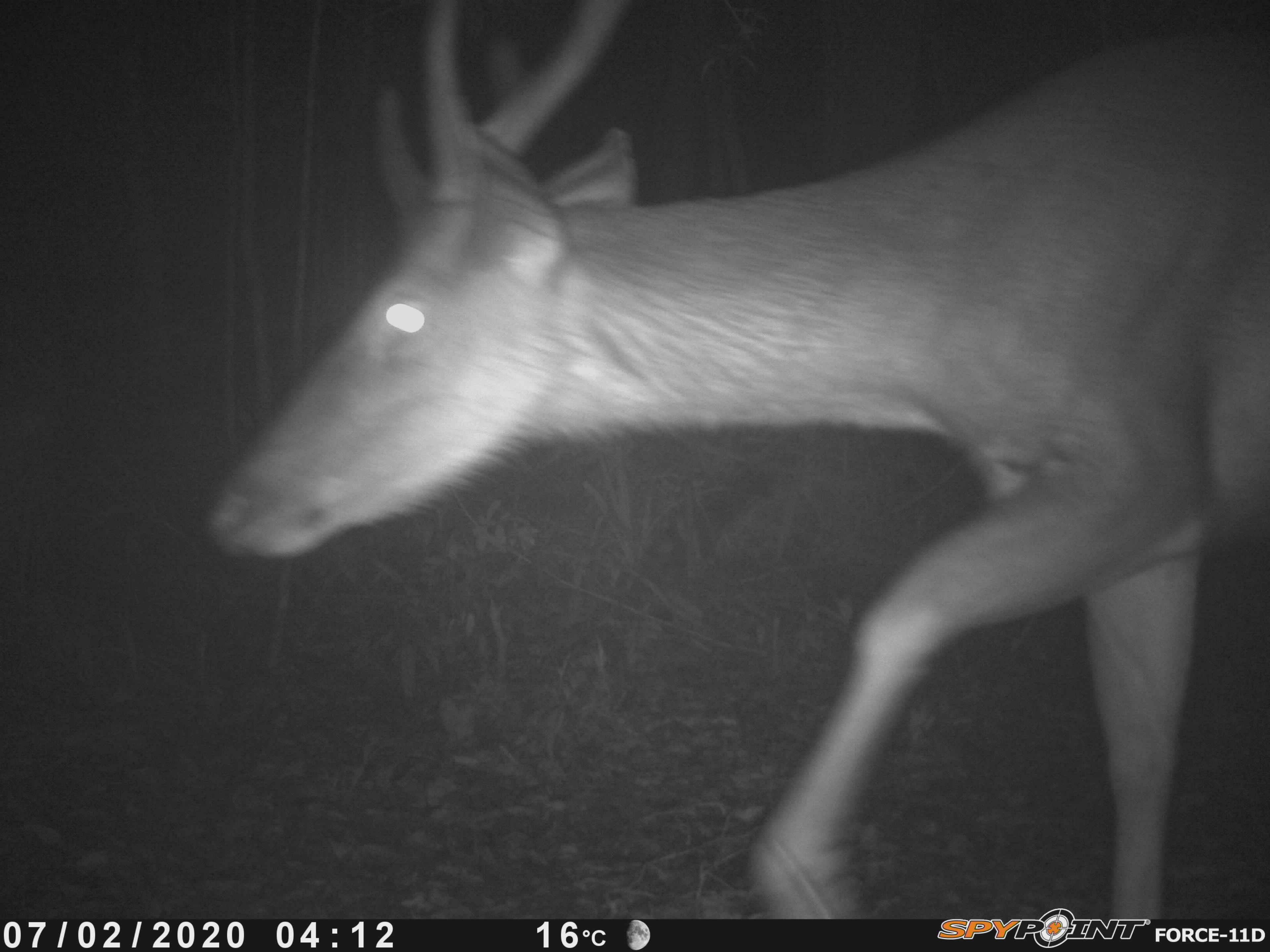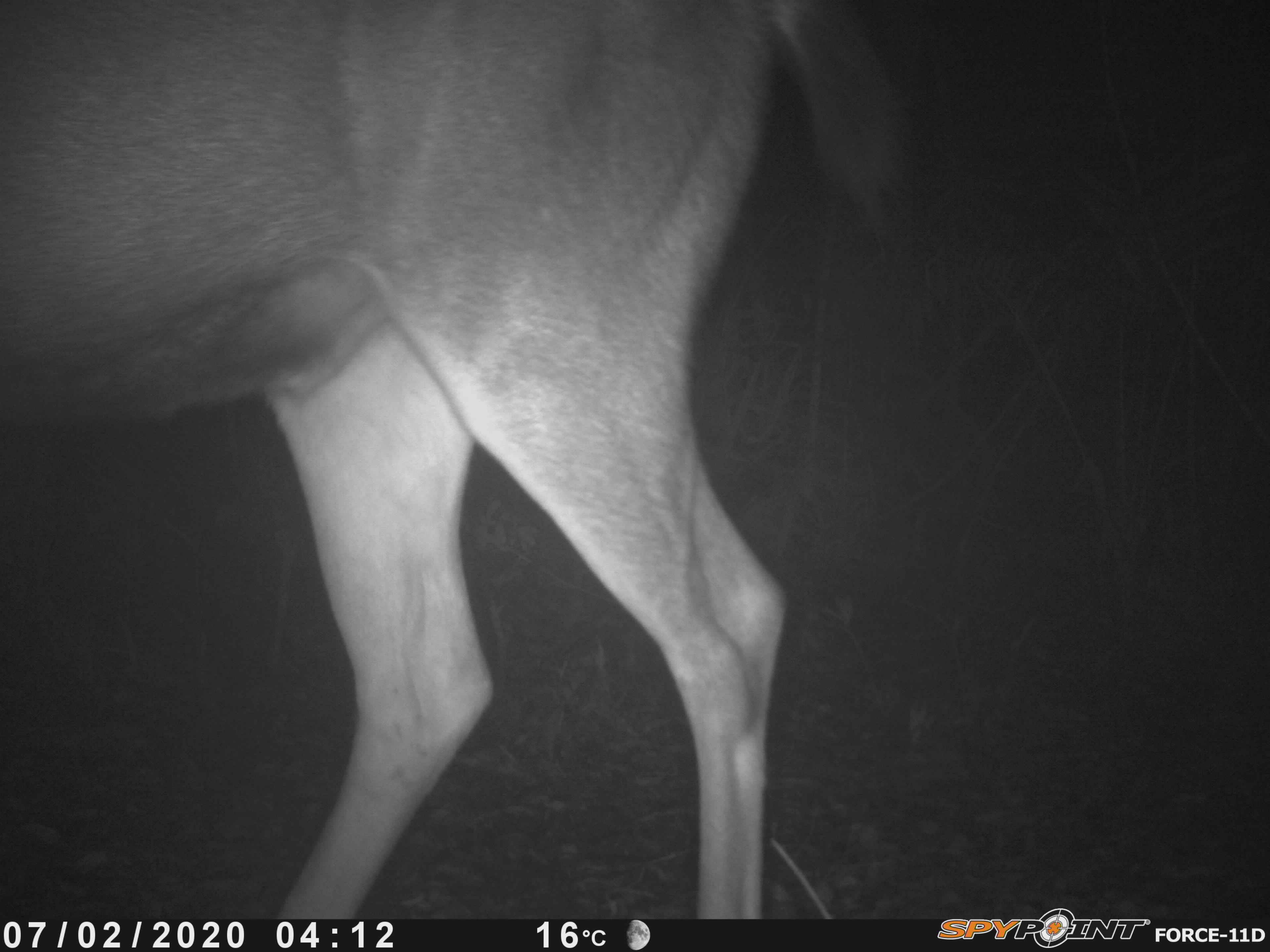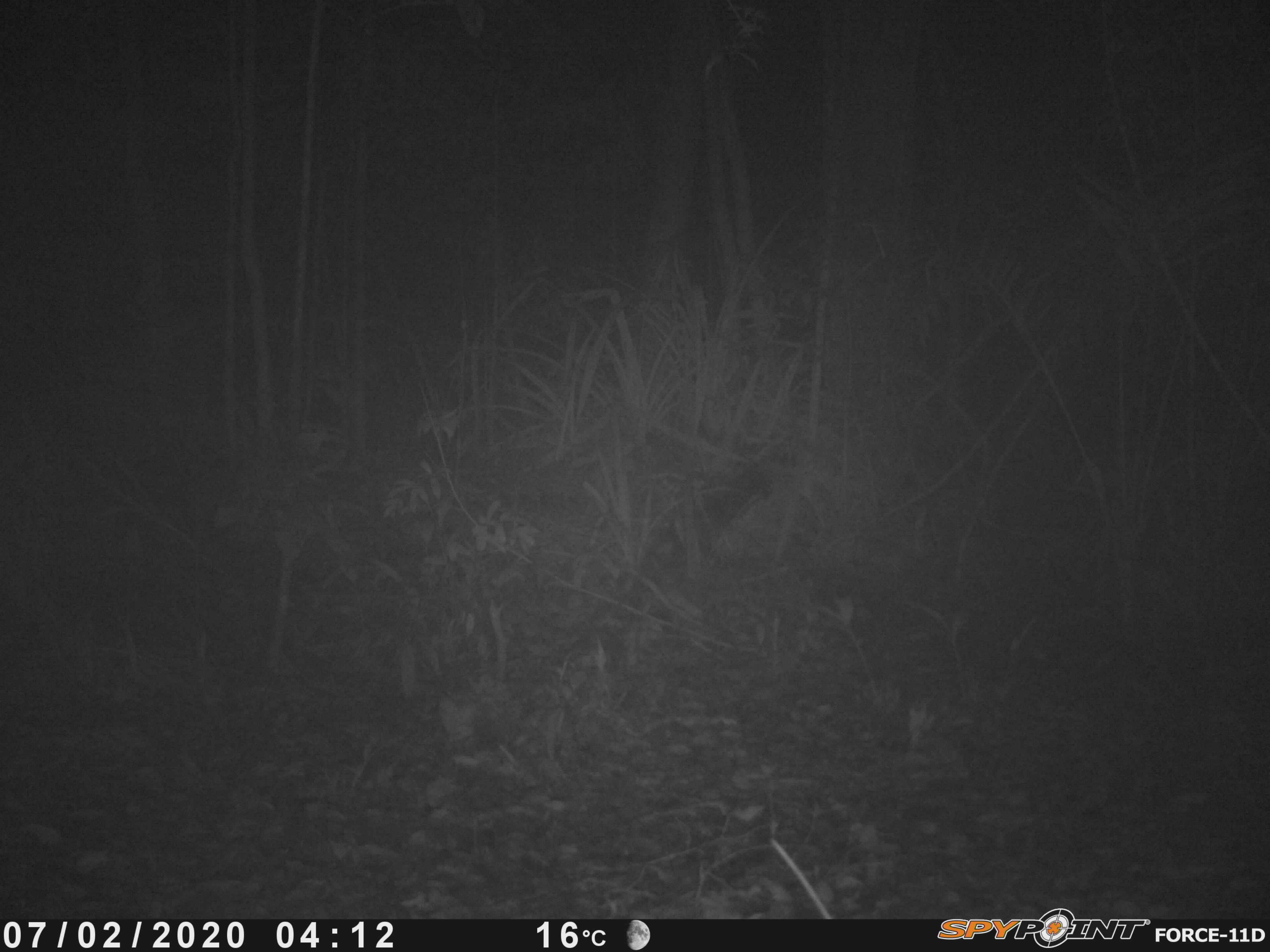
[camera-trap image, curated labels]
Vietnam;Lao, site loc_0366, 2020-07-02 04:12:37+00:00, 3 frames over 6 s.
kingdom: Animalia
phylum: Chordata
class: Mammalia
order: Artiodactyla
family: Cervidae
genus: Rusa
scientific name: Rusa unicolor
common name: sambar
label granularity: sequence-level